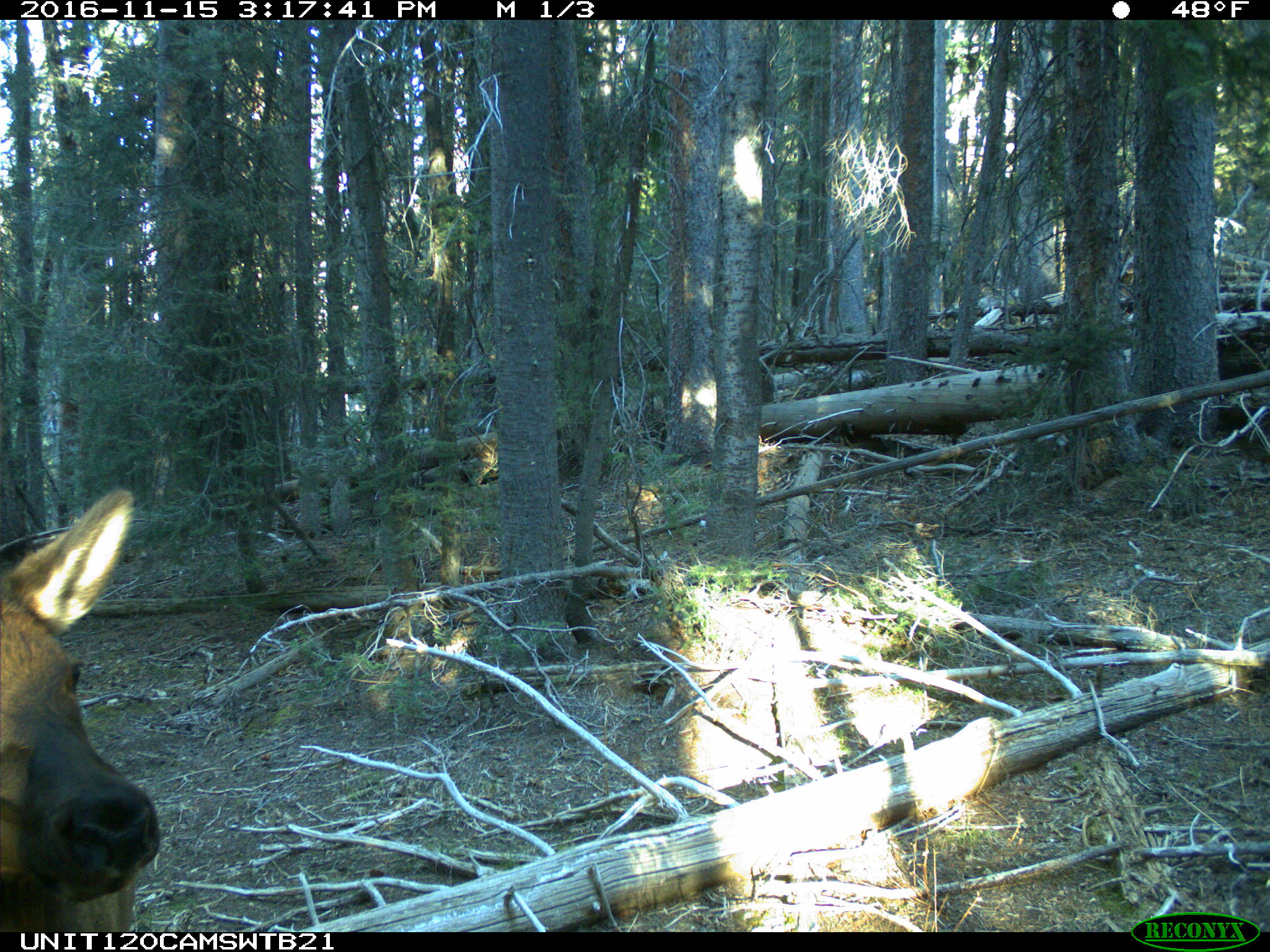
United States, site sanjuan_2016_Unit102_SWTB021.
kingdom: Animalia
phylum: Chordata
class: Mammalia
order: Artiodactyla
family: Cervidae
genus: Cervus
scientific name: Cervus elaphus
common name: red deer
Cervus elaphus (red deer).